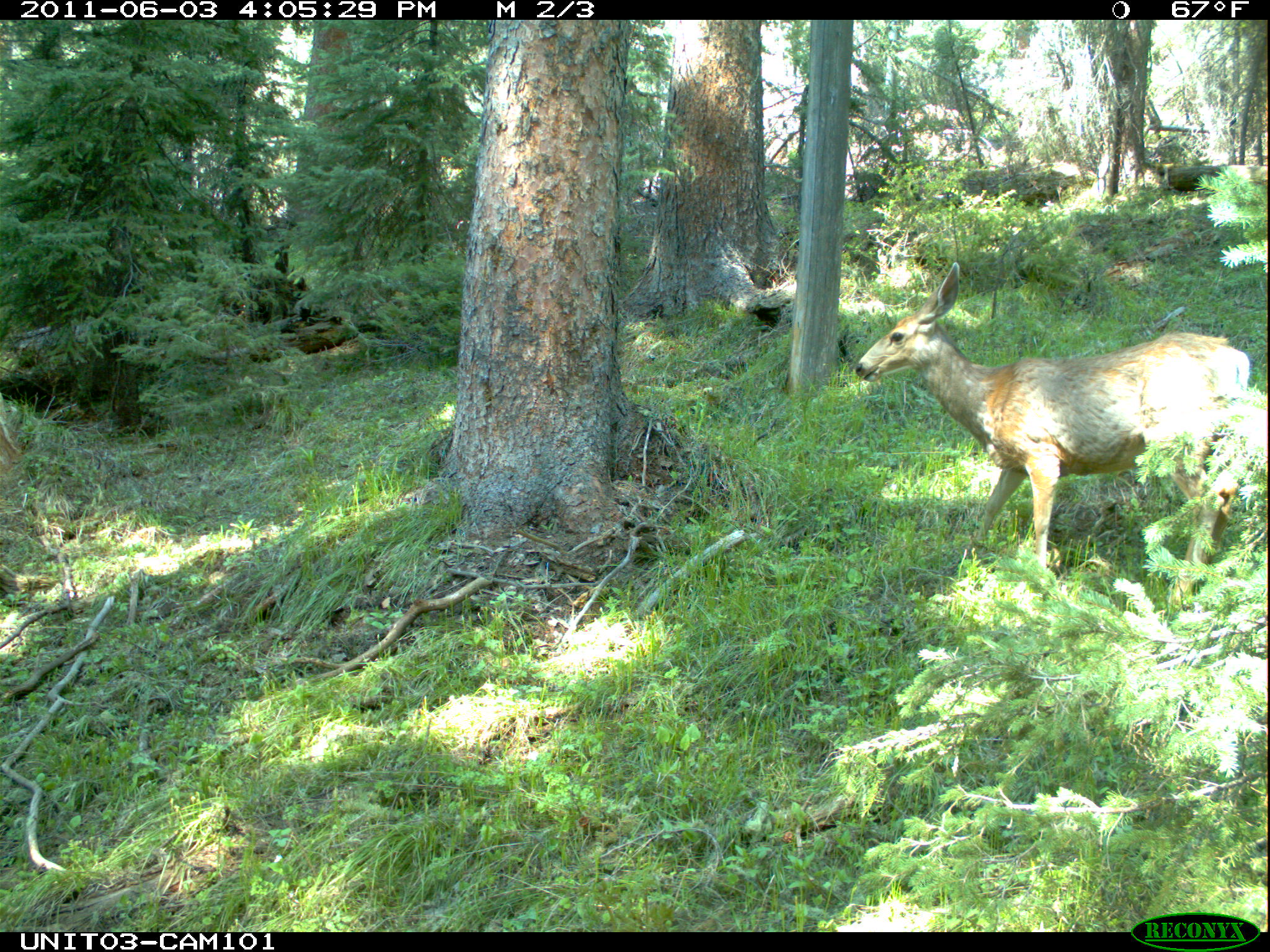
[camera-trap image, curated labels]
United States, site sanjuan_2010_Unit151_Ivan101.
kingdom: Animalia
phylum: Chordata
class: Mammalia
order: Artiodactyla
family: Cervidae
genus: Odocoileus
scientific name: Odocoileus hemionus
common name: mule deer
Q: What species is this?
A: Odocoileus hemionus (mule deer).